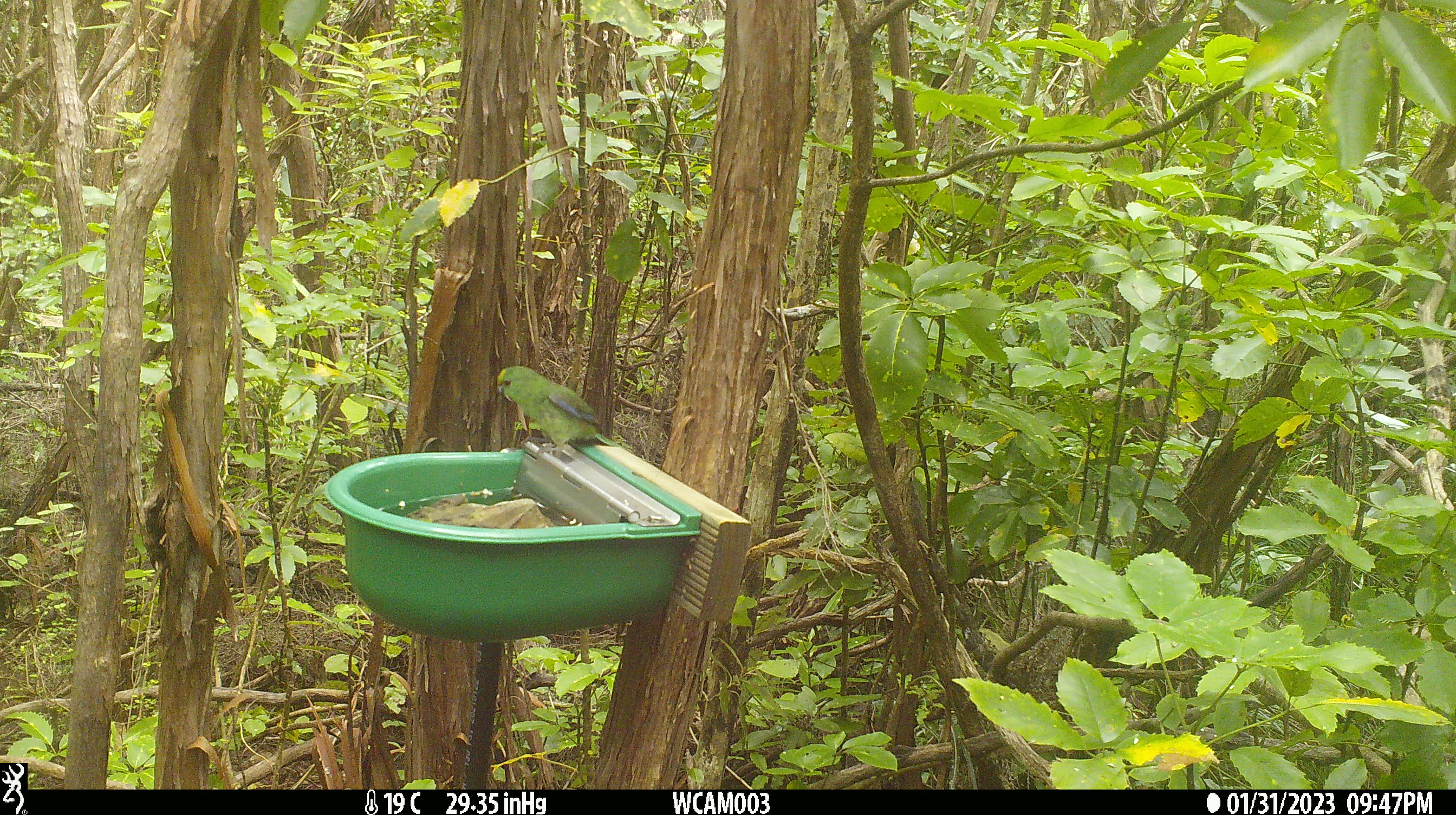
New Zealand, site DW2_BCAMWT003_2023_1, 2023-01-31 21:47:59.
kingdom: Animalia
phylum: Chordata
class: Aves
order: Psittaciformes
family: Psittaculidae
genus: Cyanoramphus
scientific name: Cyanoramphus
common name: parakeet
Parakeet (Cyanoramphus).